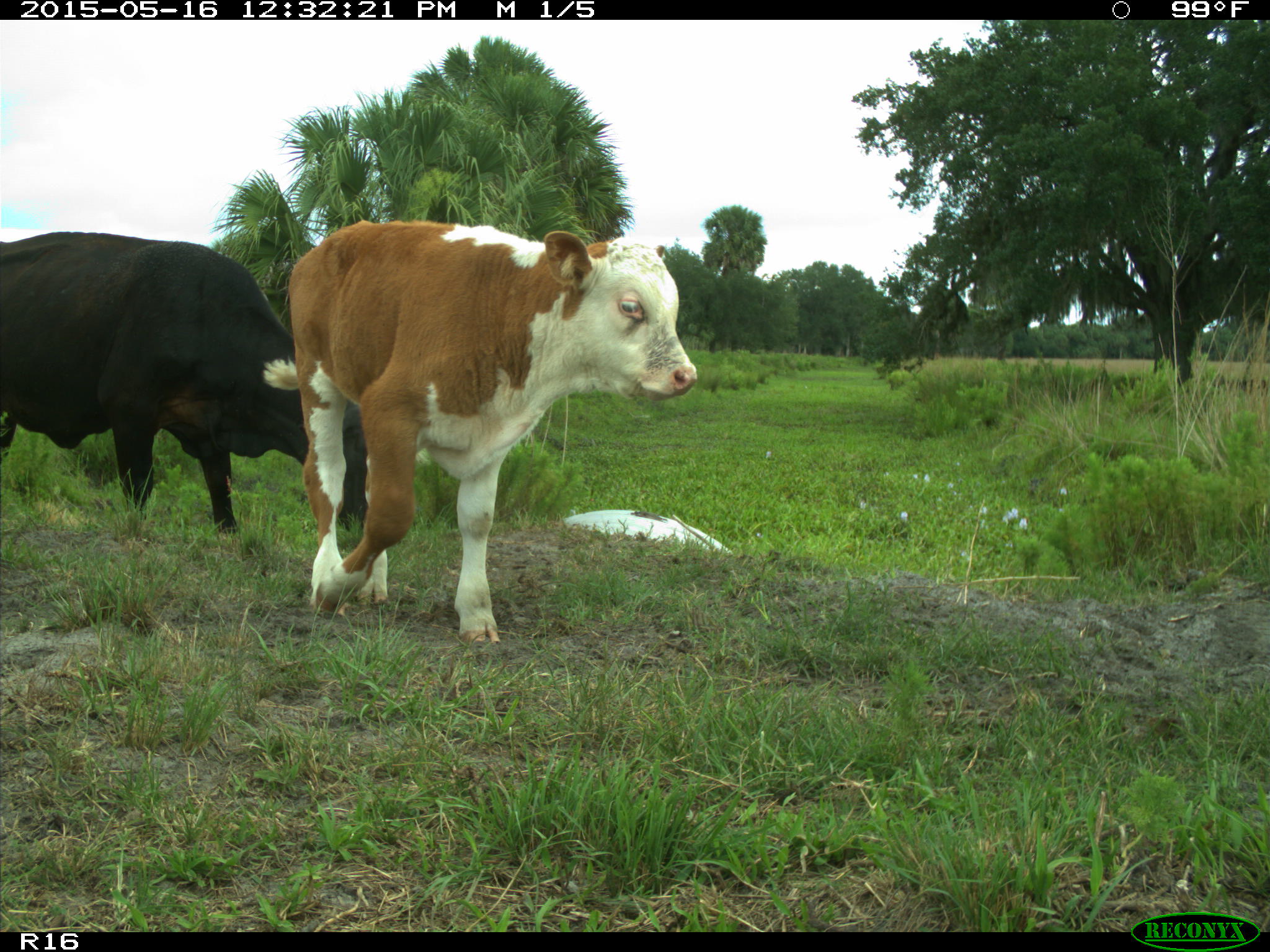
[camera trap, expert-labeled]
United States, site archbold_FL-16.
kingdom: Animalia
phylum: Chordata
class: Mammalia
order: Artiodactyla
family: Bovidae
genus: Bos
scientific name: Bos taurus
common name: domestic cow